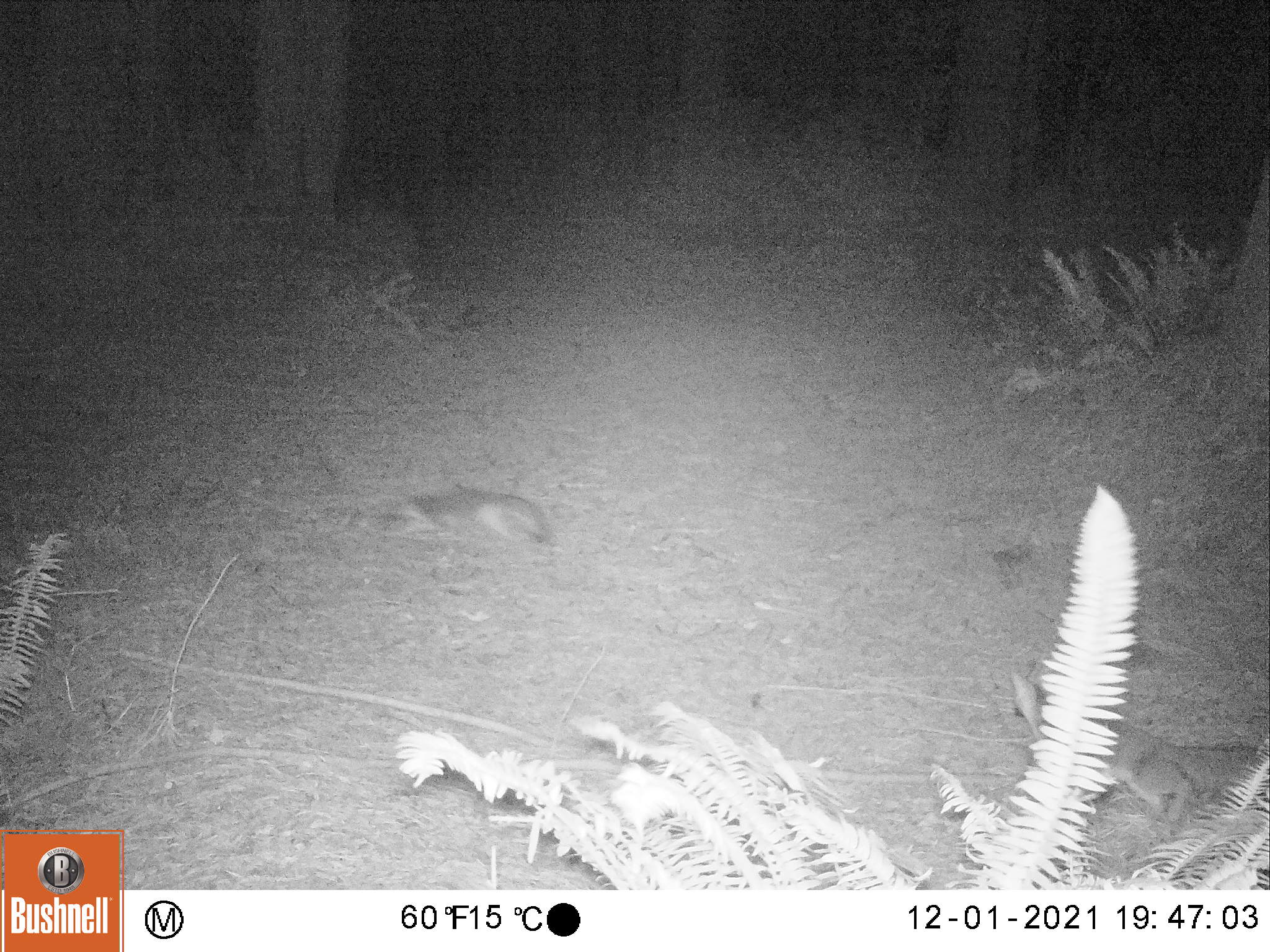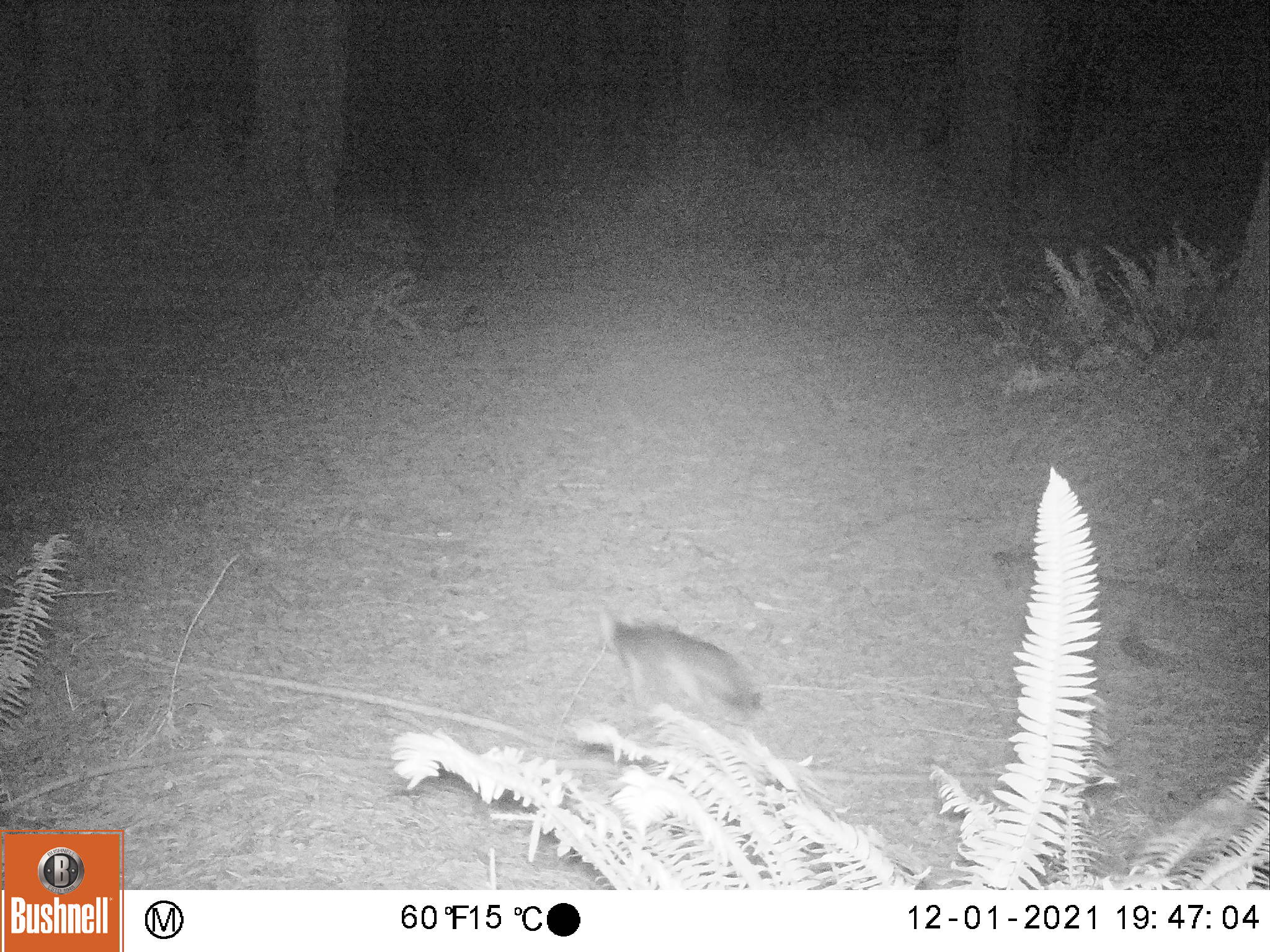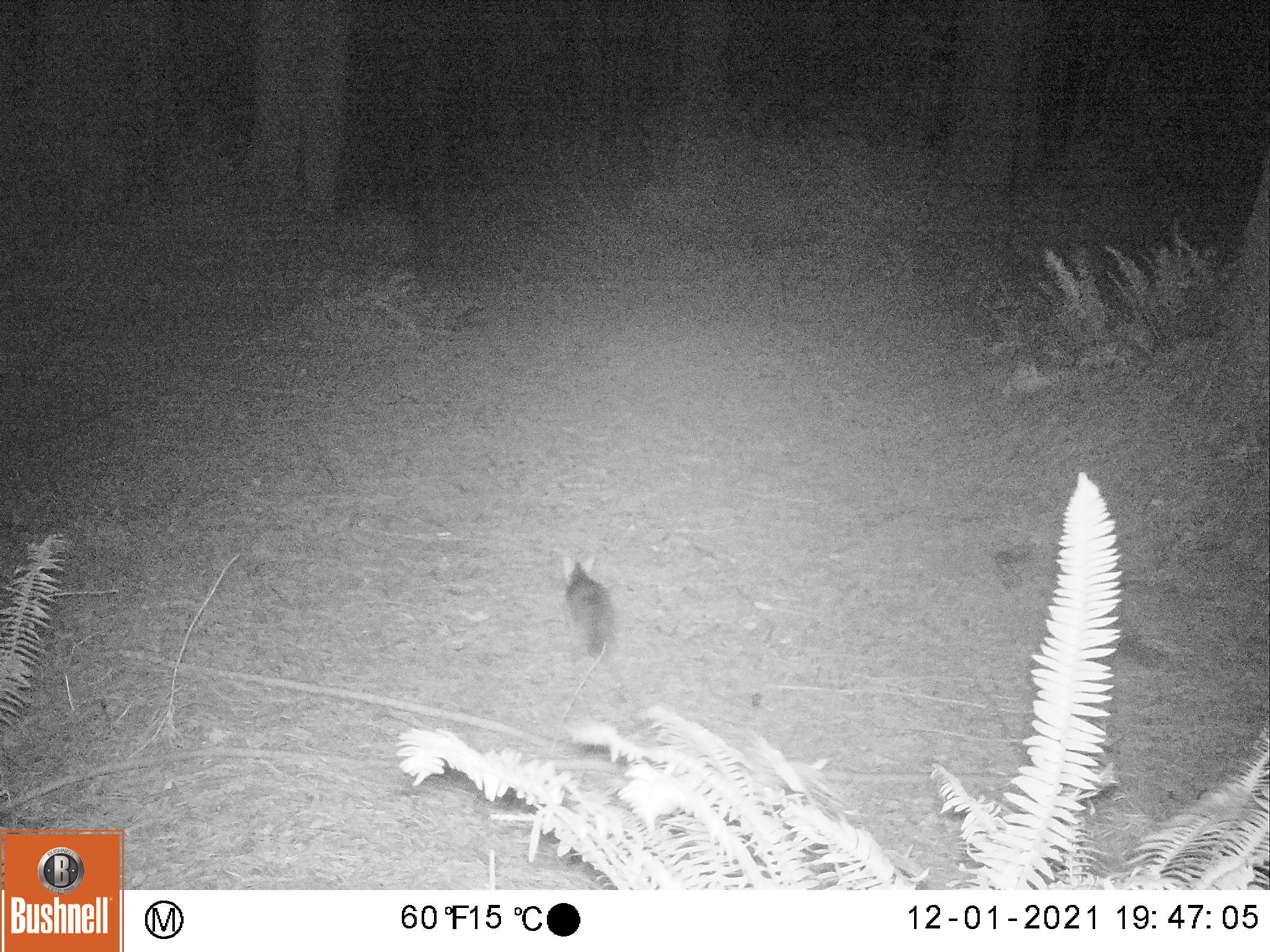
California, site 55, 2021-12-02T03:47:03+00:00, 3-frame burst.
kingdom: Animalia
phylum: Chordata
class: Mammalia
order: Carnivora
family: Canidae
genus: Urocyon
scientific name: Urocyon cinereoargenteus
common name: gray fox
Gray fox (Urocyon cinereoargenteus).